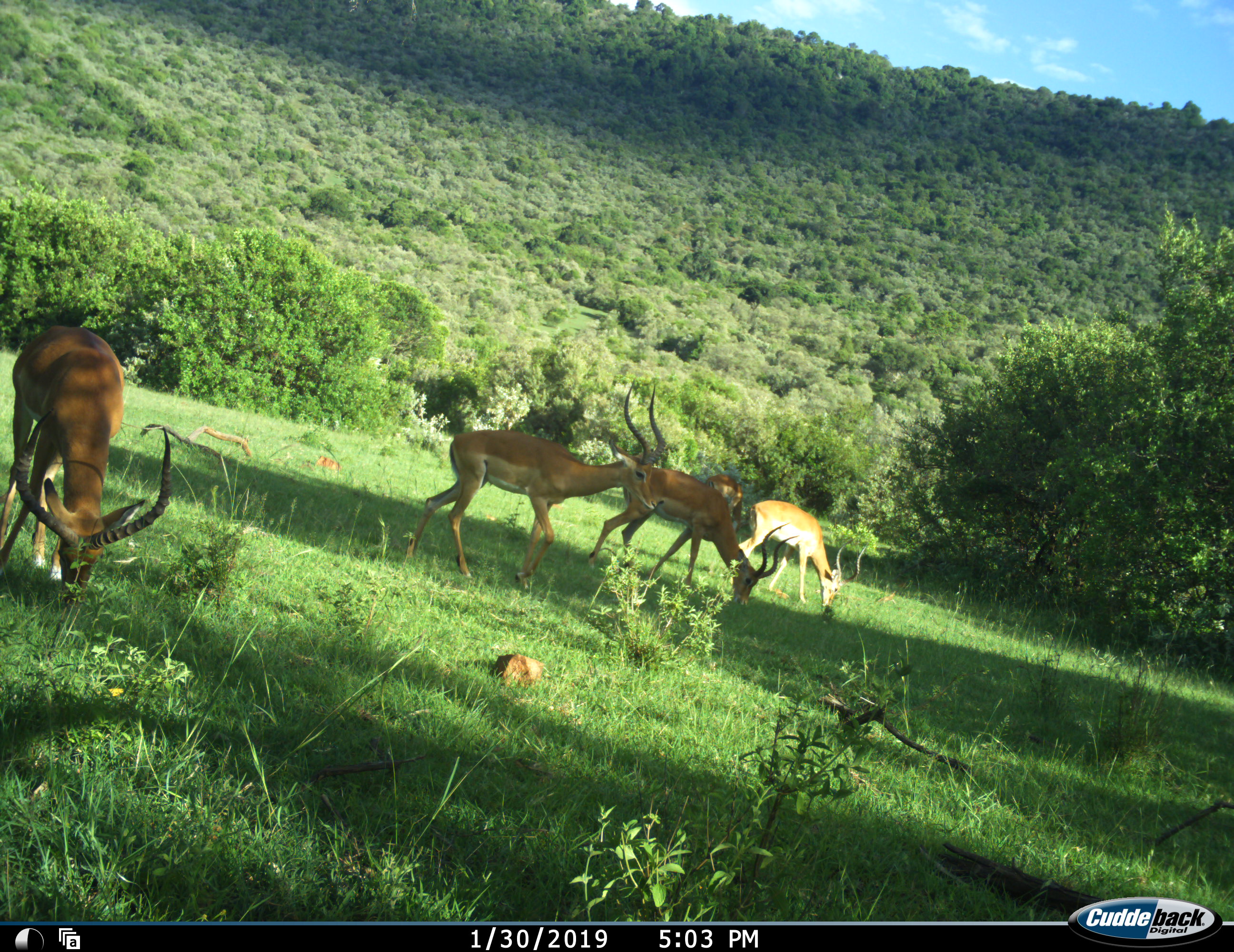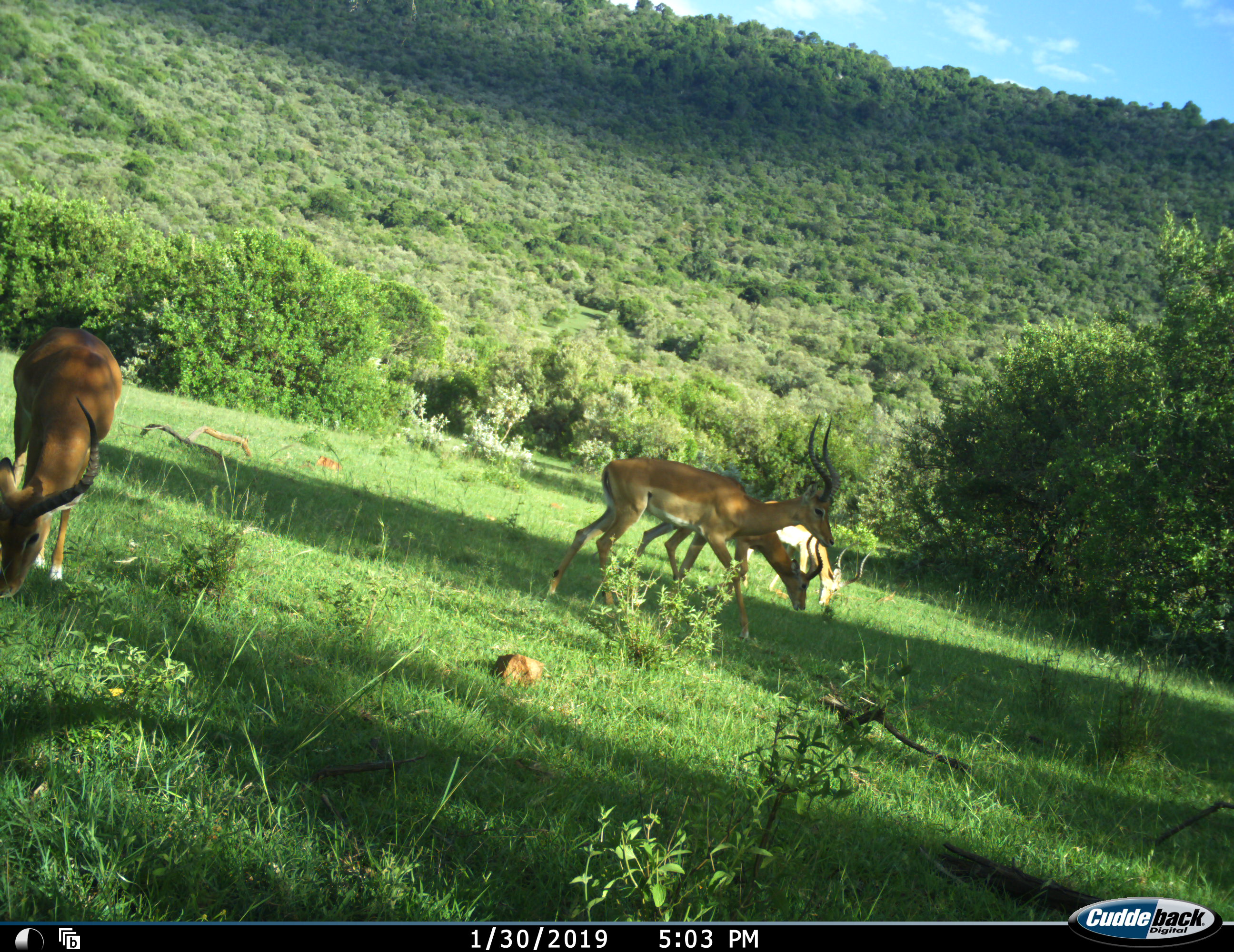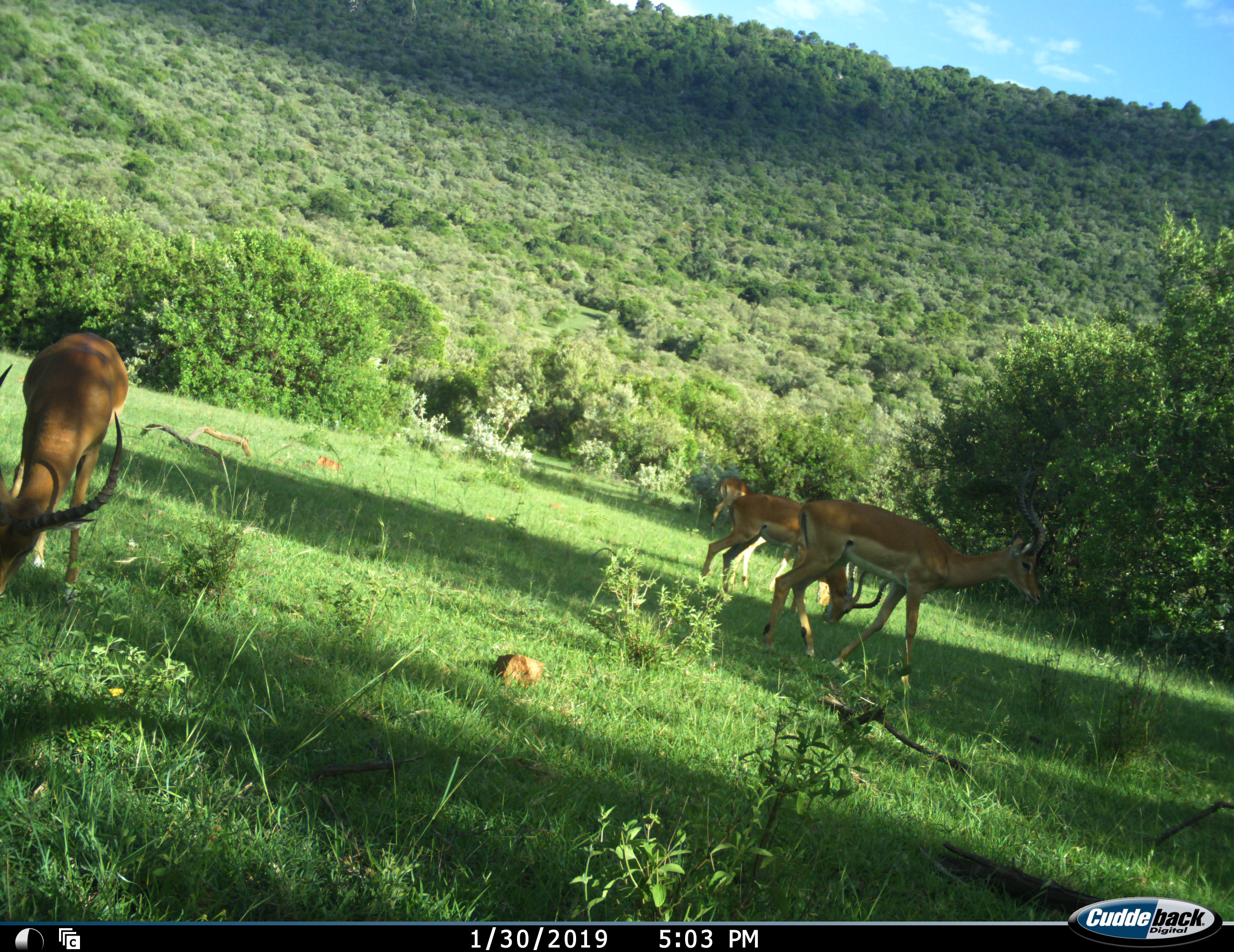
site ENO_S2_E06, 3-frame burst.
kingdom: Animalia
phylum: Chordata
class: Mammalia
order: Artiodactyla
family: Bovidae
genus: Aepyceros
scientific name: Aepyceros melampus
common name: impala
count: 5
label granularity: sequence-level